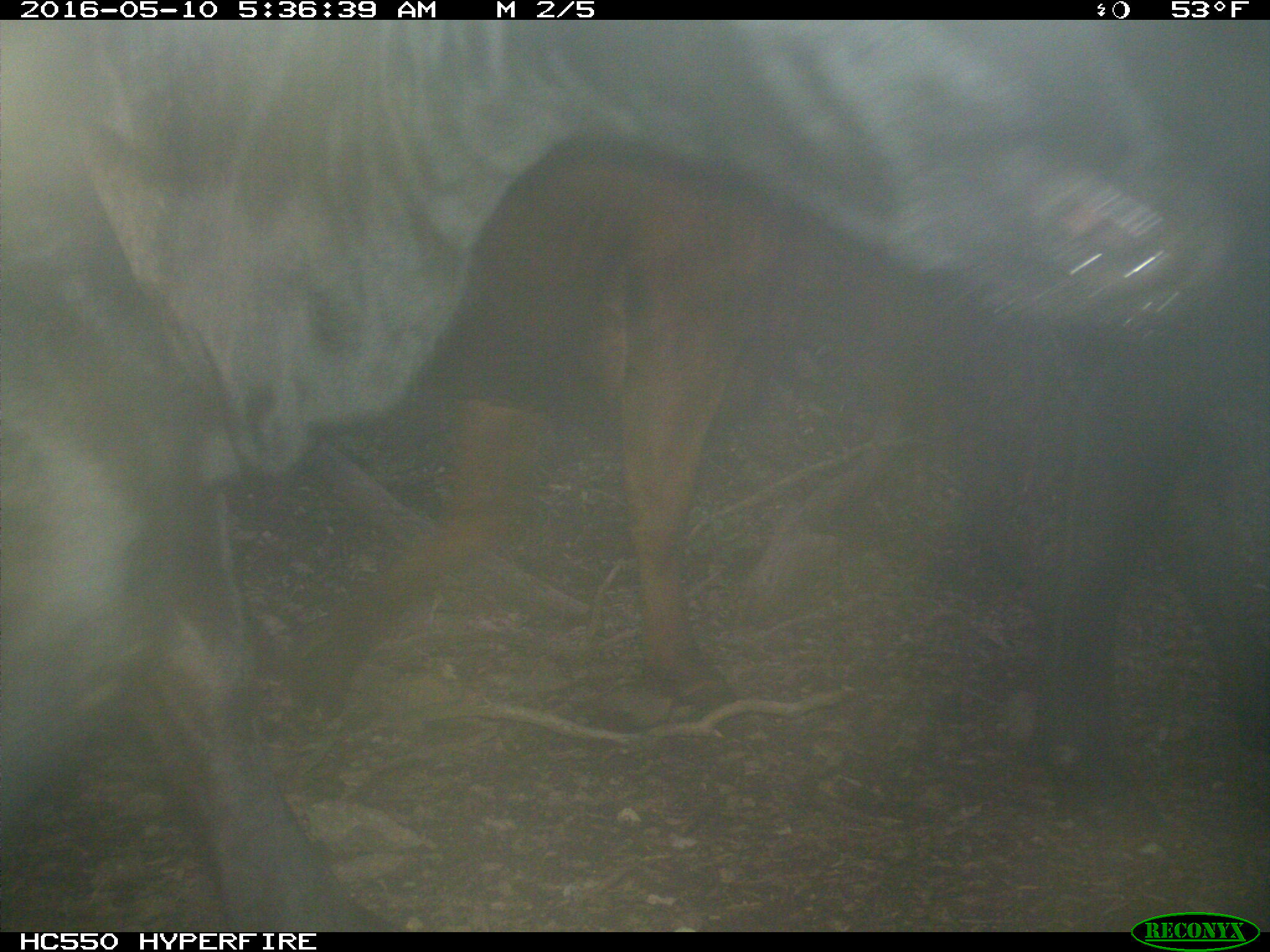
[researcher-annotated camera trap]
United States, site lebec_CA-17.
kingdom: Animalia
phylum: Chordata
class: Mammalia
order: Artiodactyla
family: Bovidae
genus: Bos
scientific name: Bos taurus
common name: domestic cow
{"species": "Bos taurus (domestic cow)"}